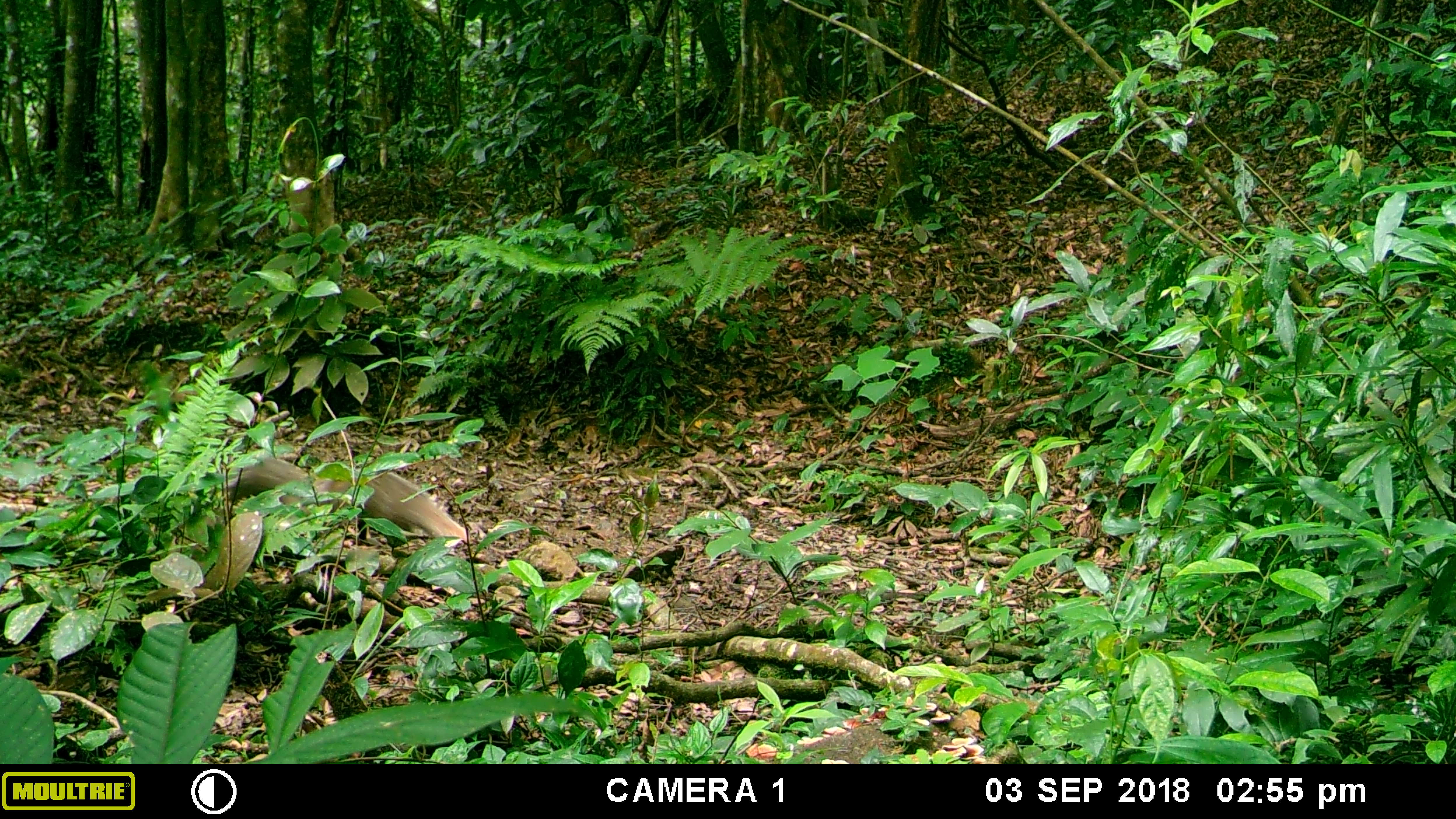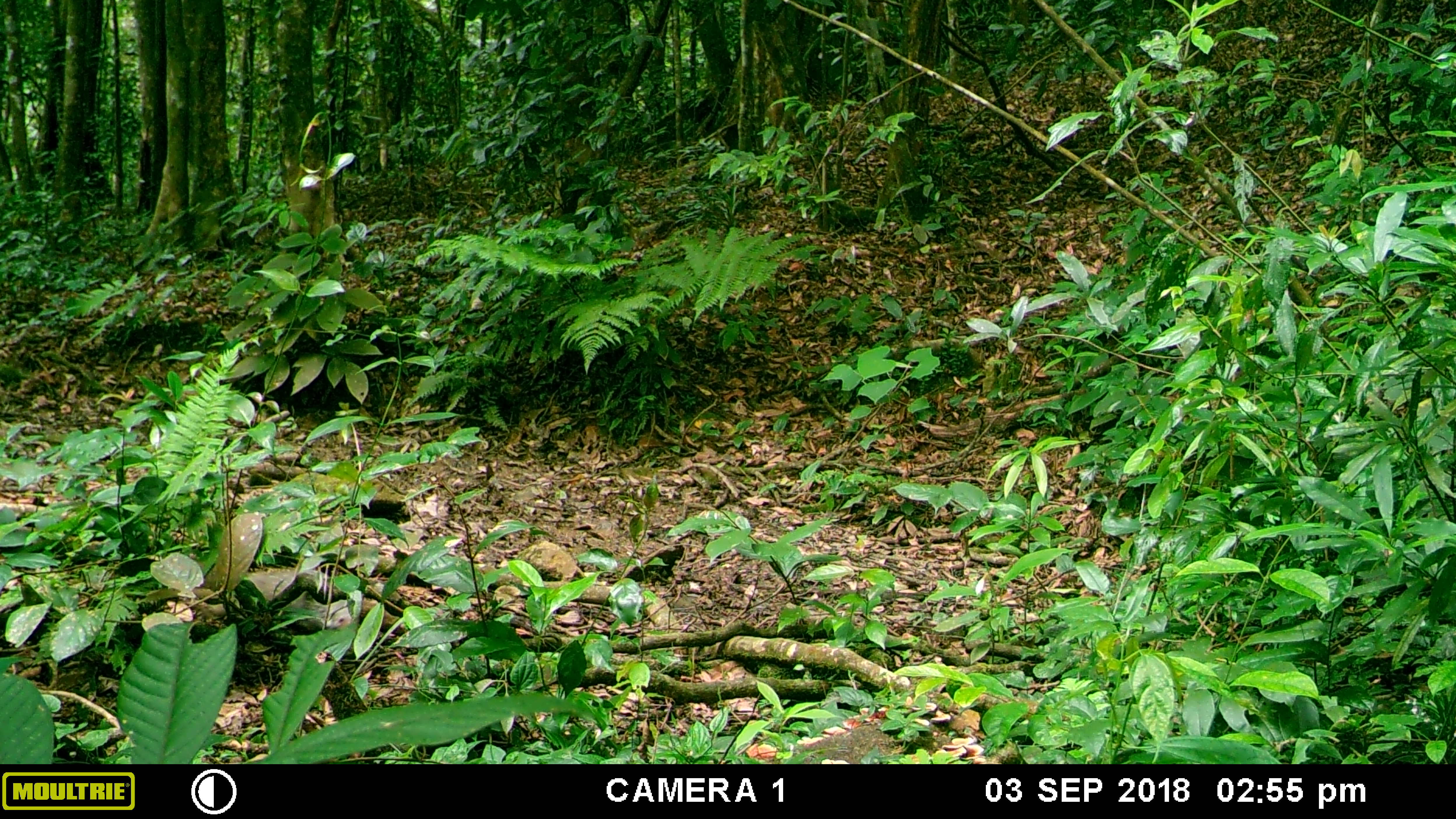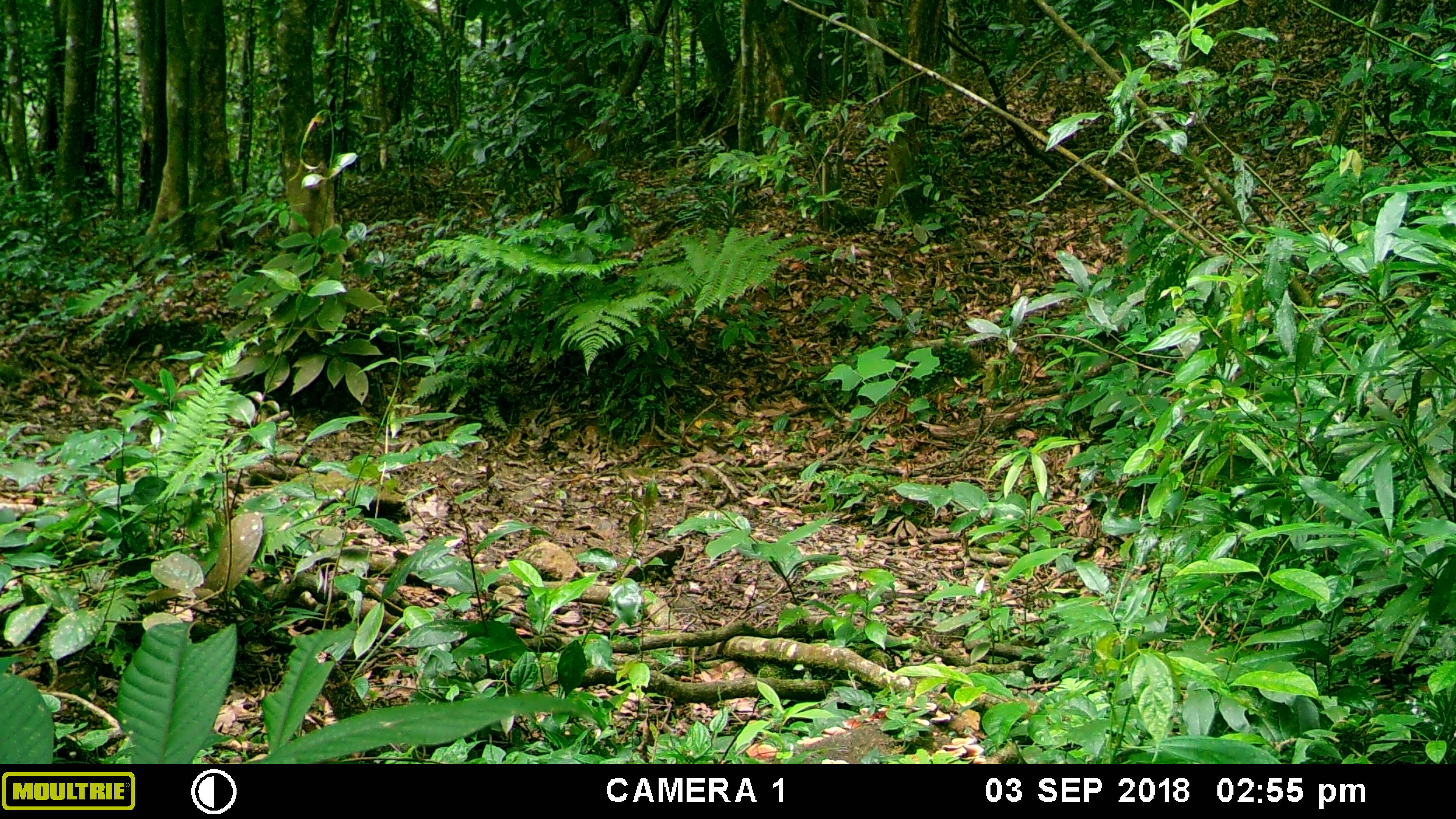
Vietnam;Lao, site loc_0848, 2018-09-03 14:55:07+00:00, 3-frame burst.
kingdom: Animalia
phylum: Chordata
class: Mammalia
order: Carnivora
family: Herpestidae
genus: Urva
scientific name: Urva urva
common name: crab-eating mongoose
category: crab eating mongoose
Crab eating mongoose (crab-eating mongoose) (Urva urva). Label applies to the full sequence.